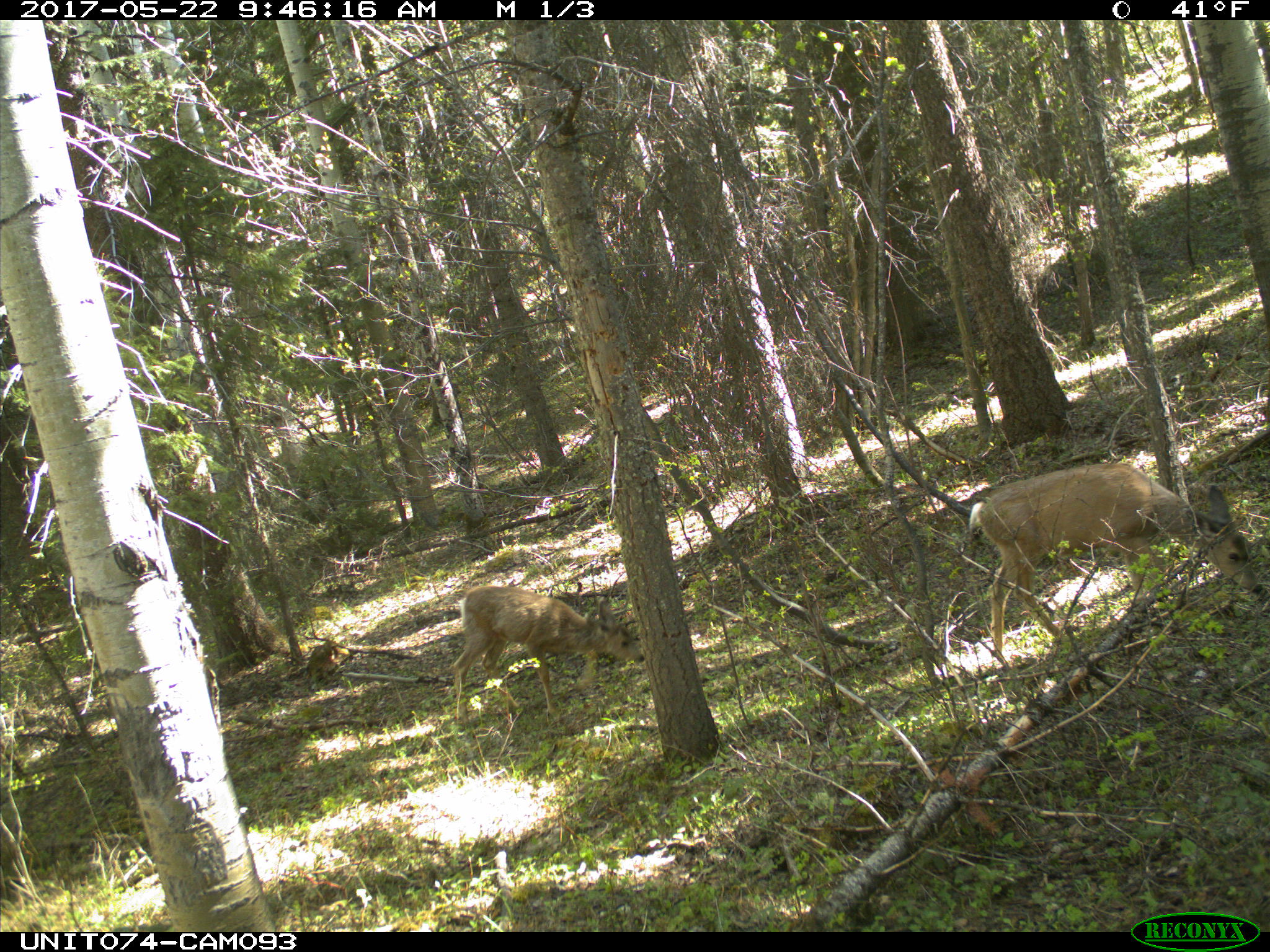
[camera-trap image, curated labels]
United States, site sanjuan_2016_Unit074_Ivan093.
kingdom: Animalia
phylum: Chordata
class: Mammalia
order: Artiodactyla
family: Cervidae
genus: Odocoileus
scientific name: Odocoileus hemionus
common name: mule deer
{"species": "Odocoileus hemionus (mule deer)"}